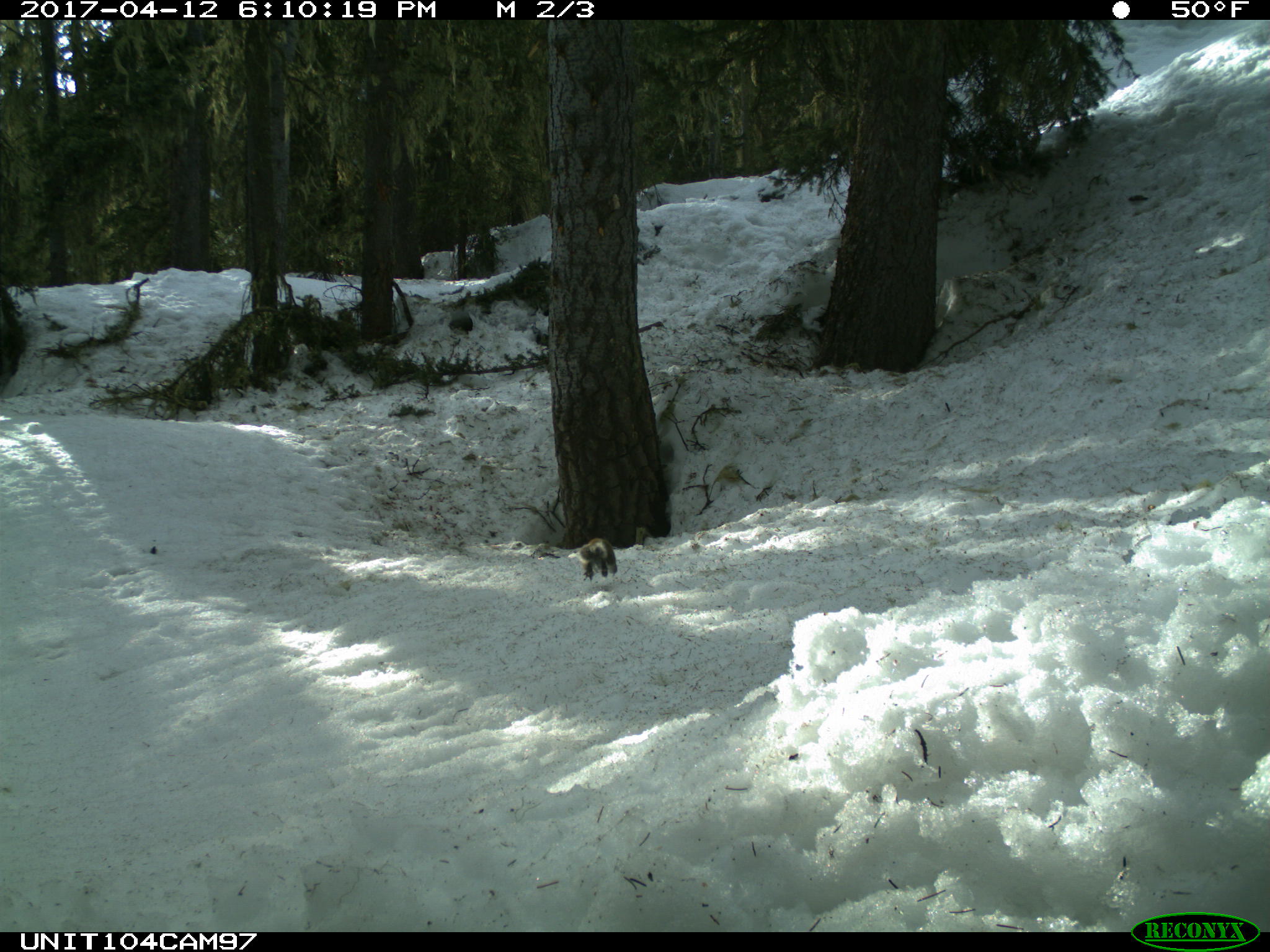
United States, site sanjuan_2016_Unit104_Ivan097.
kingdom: Animalia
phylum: Chordata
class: Mammalia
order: Rodentia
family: Sciuridae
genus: Tamiasciurus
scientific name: Tamiasciurus hudsonicus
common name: american red squirrel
Tamiasciurus hudsonicus (american red squirrel).